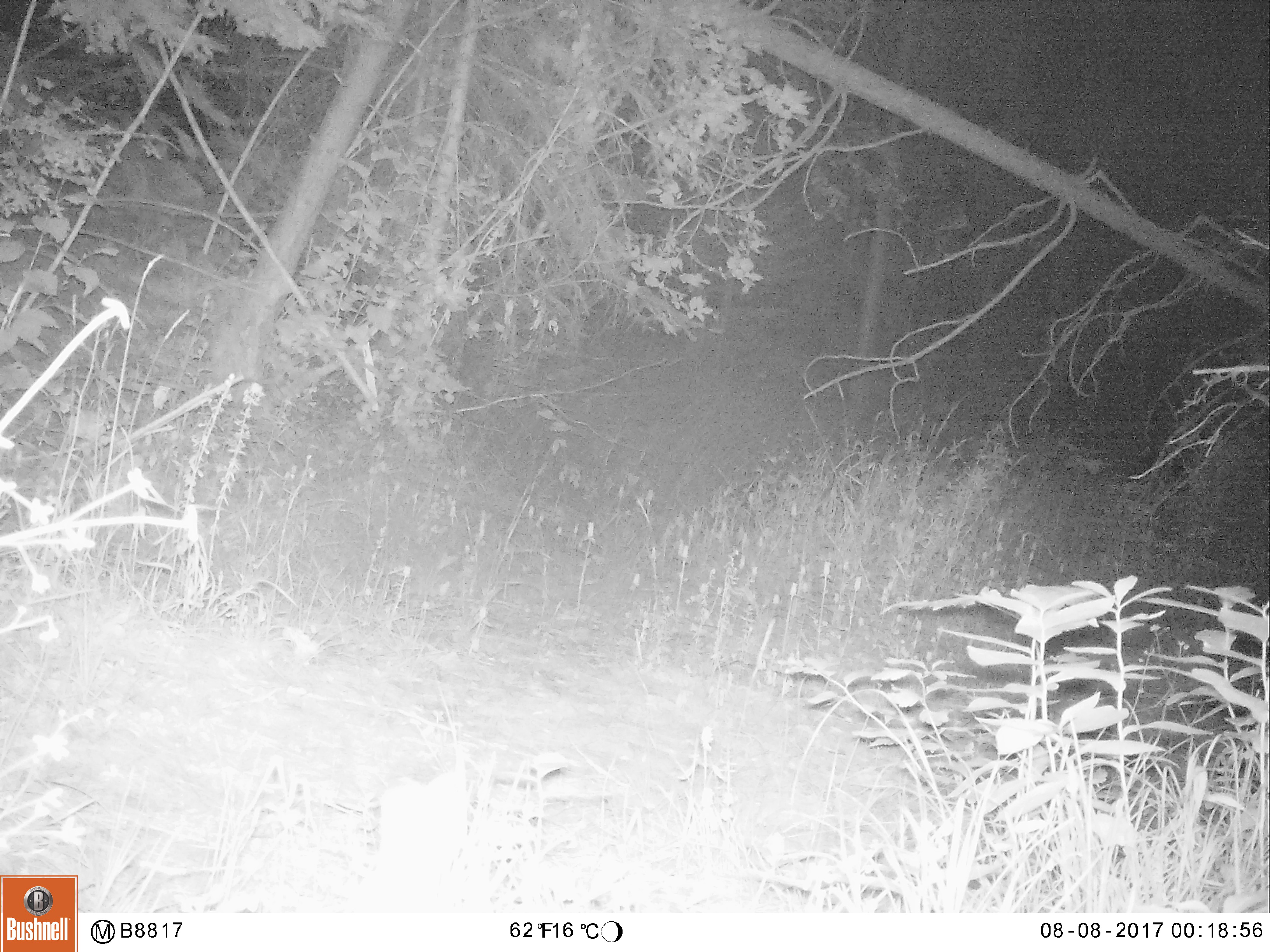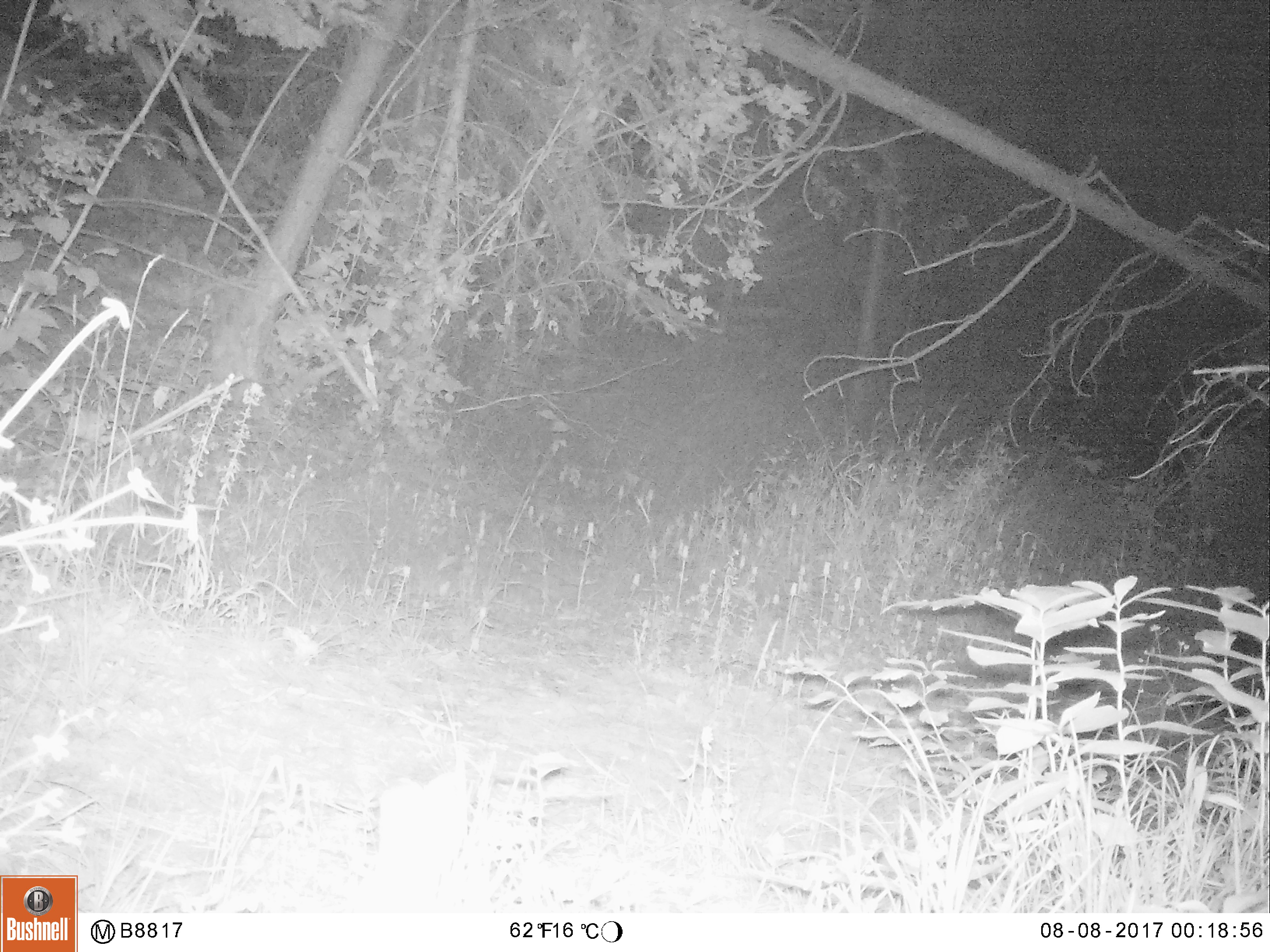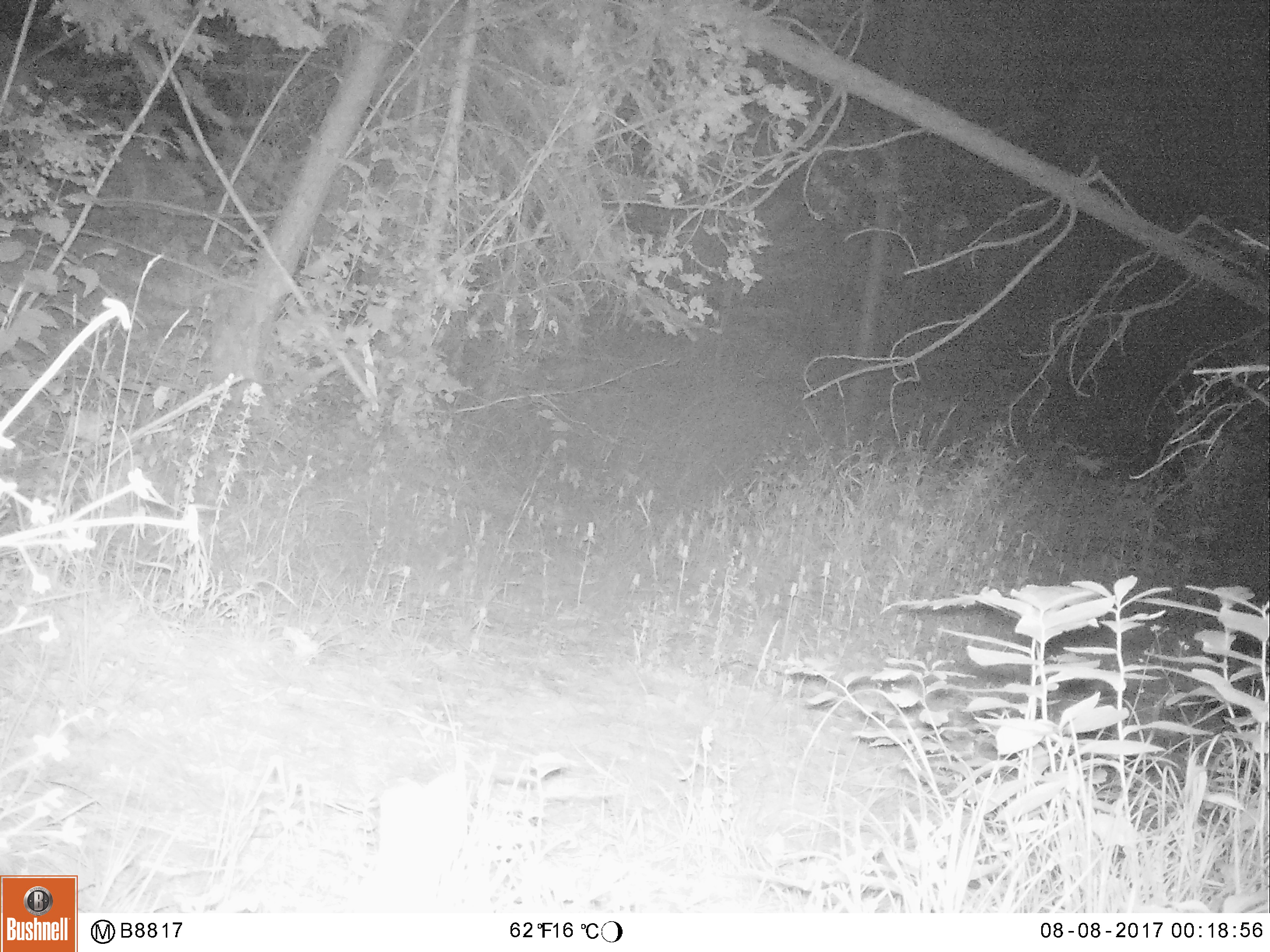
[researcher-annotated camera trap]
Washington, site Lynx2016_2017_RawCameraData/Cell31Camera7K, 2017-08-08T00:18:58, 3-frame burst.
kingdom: Animalia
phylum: Chordata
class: Mammalia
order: Lagomorpha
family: Leporidae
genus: Lepus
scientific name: Lepus americanus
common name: snowshoe hare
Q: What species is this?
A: Lepus americanus (snowshoe hare).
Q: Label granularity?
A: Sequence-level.